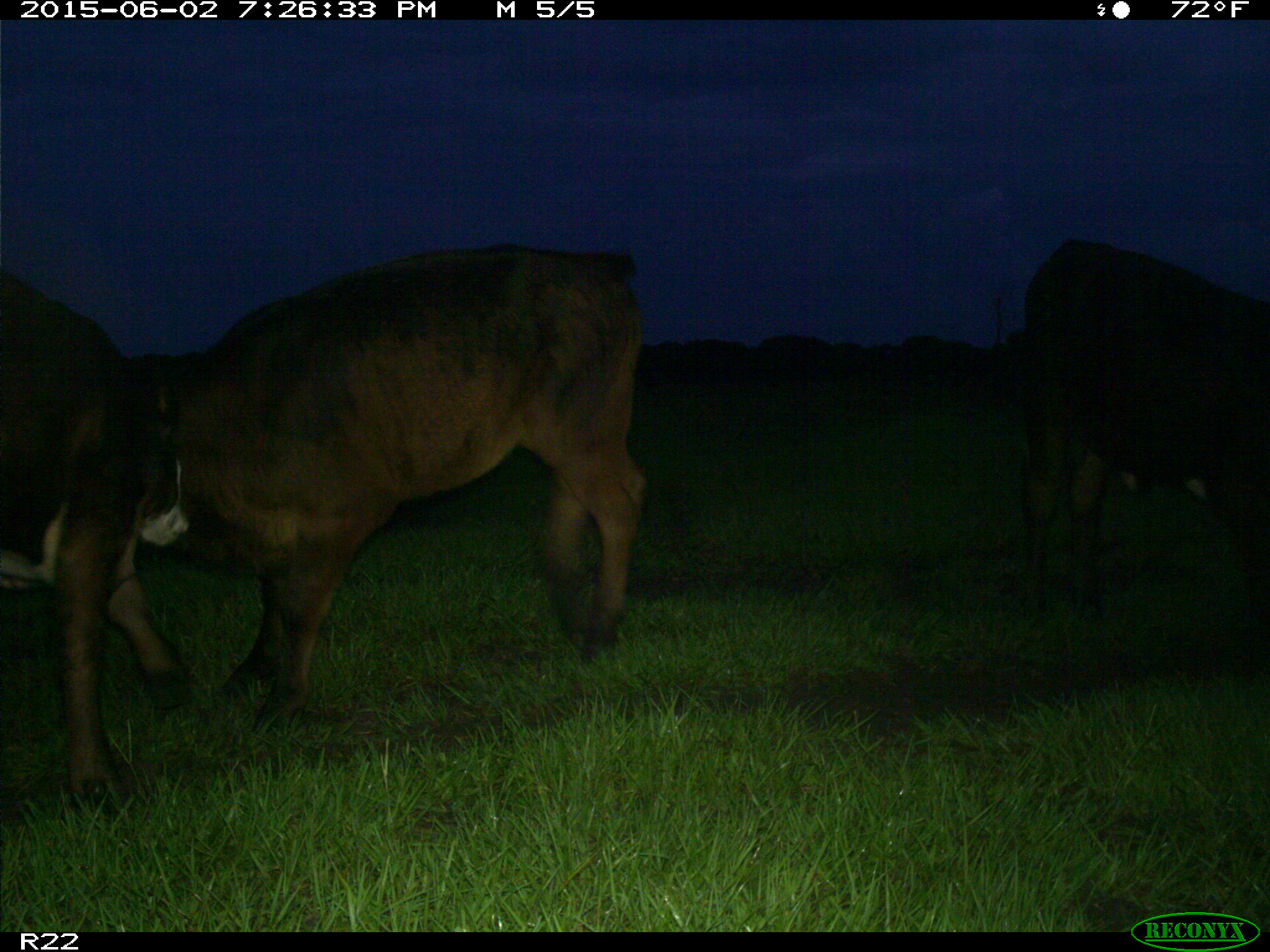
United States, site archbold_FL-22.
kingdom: Animalia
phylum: Chordata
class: Mammalia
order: Artiodactyla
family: Bovidae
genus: Bos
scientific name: Bos taurus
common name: domestic cow